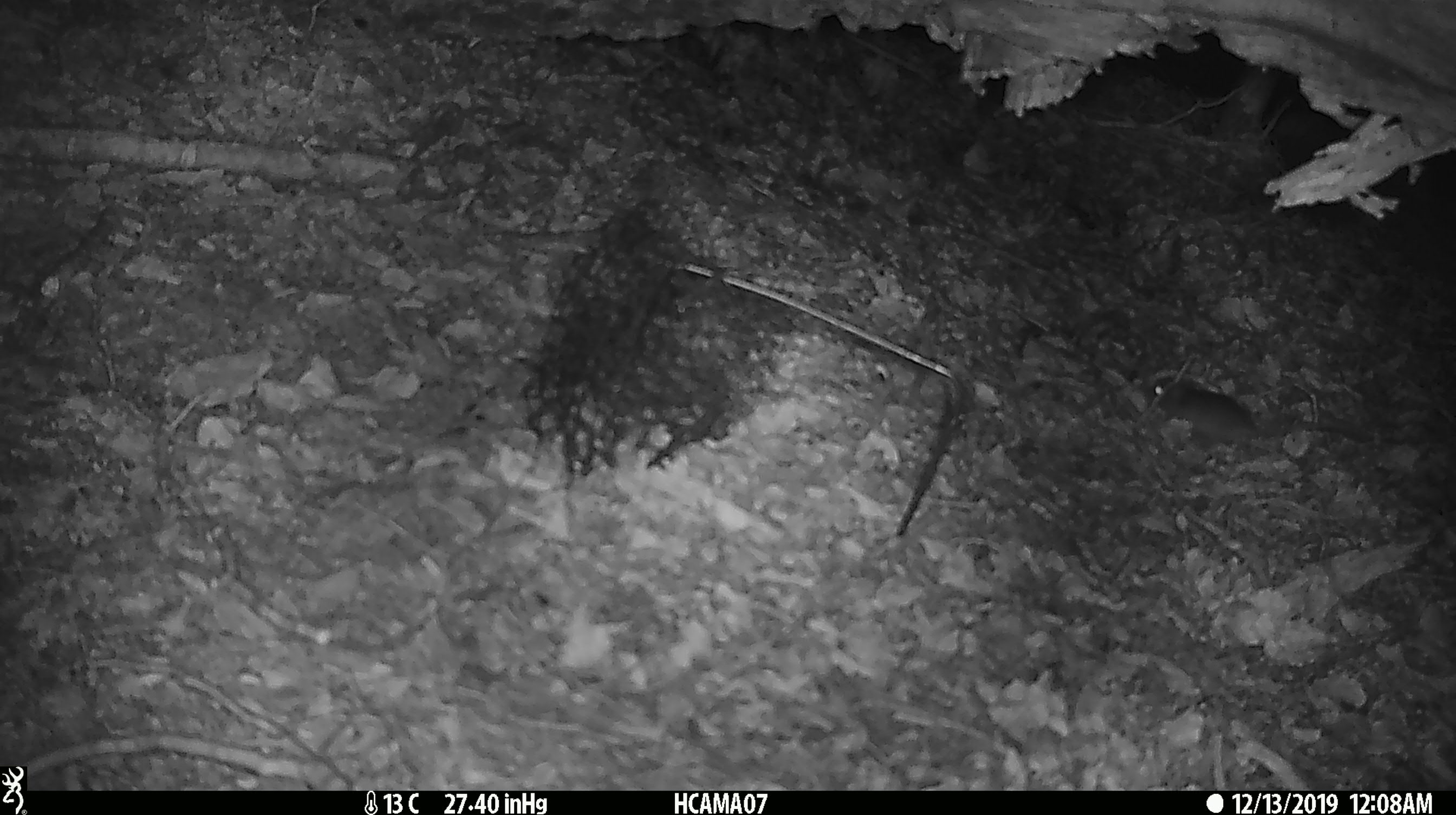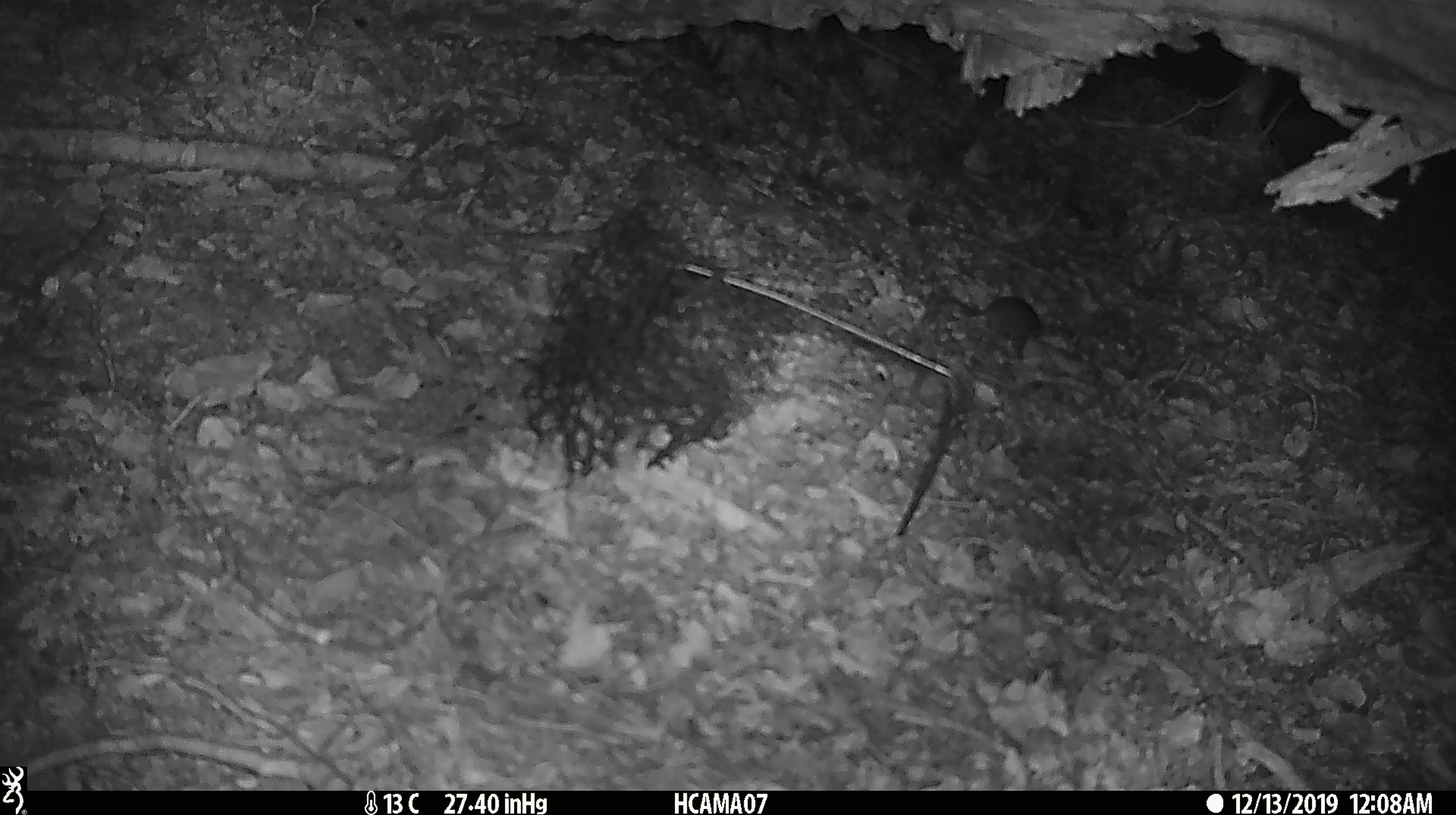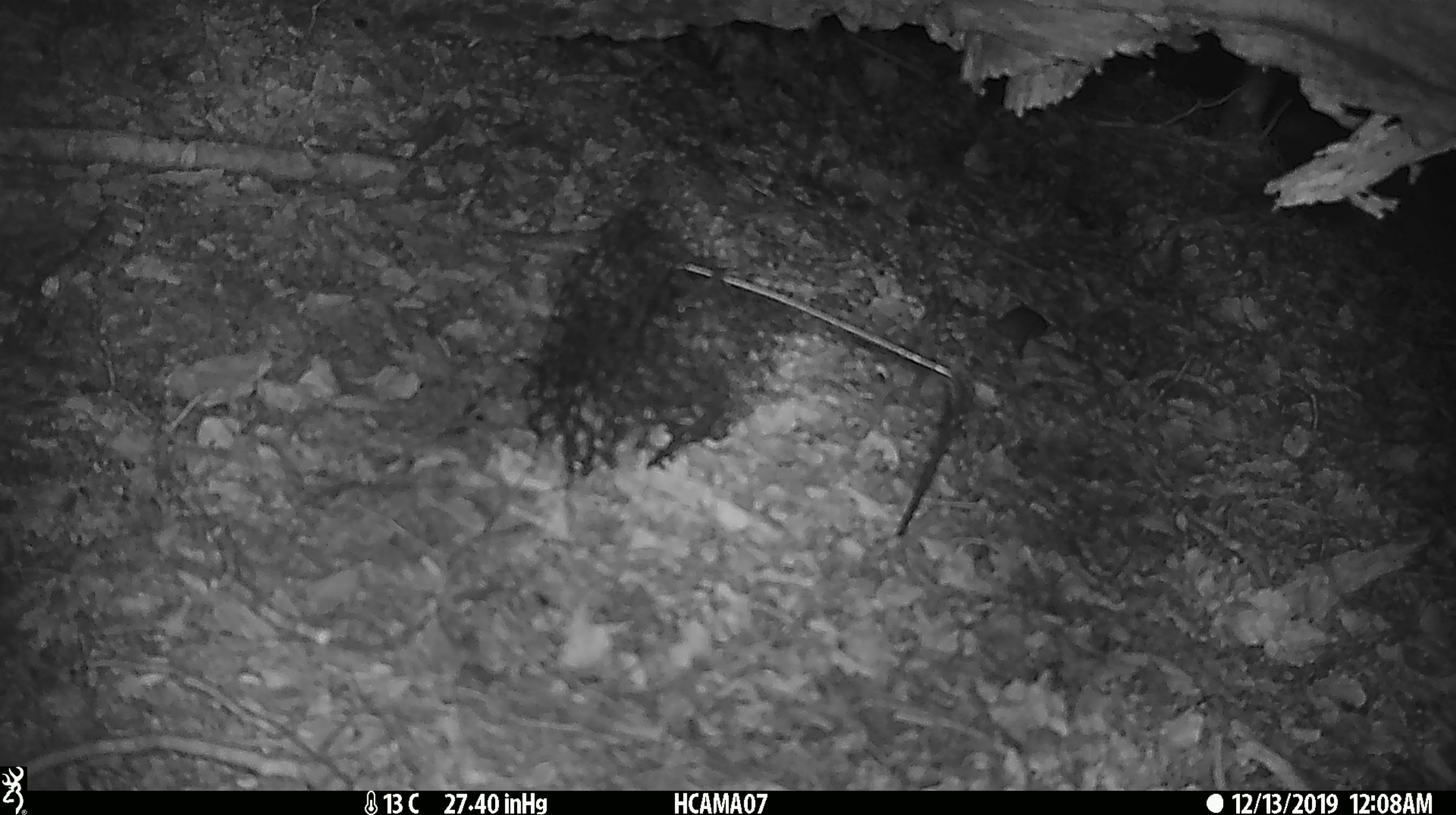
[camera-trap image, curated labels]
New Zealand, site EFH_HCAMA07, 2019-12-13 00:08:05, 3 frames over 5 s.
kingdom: Animalia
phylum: Chordata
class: Mammalia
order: Rodentia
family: Muridae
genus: Mus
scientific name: Mus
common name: mouse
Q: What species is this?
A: Mouse (Mus).